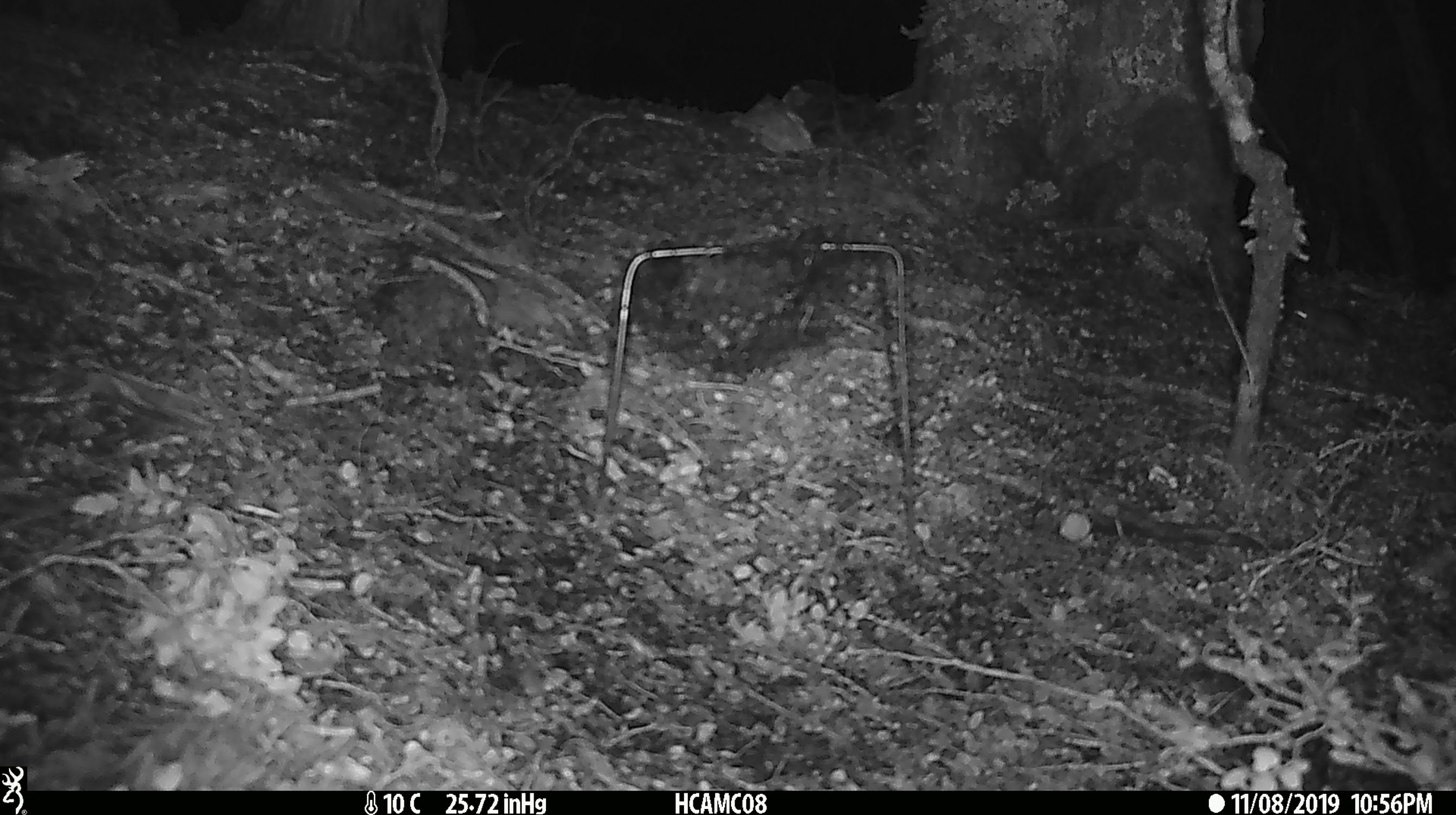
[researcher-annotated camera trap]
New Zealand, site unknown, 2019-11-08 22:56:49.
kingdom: Animalia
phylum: Chordata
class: Mammalia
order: Rodentia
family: Muridae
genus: Mus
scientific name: Mus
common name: mouse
Mouse (Mus).